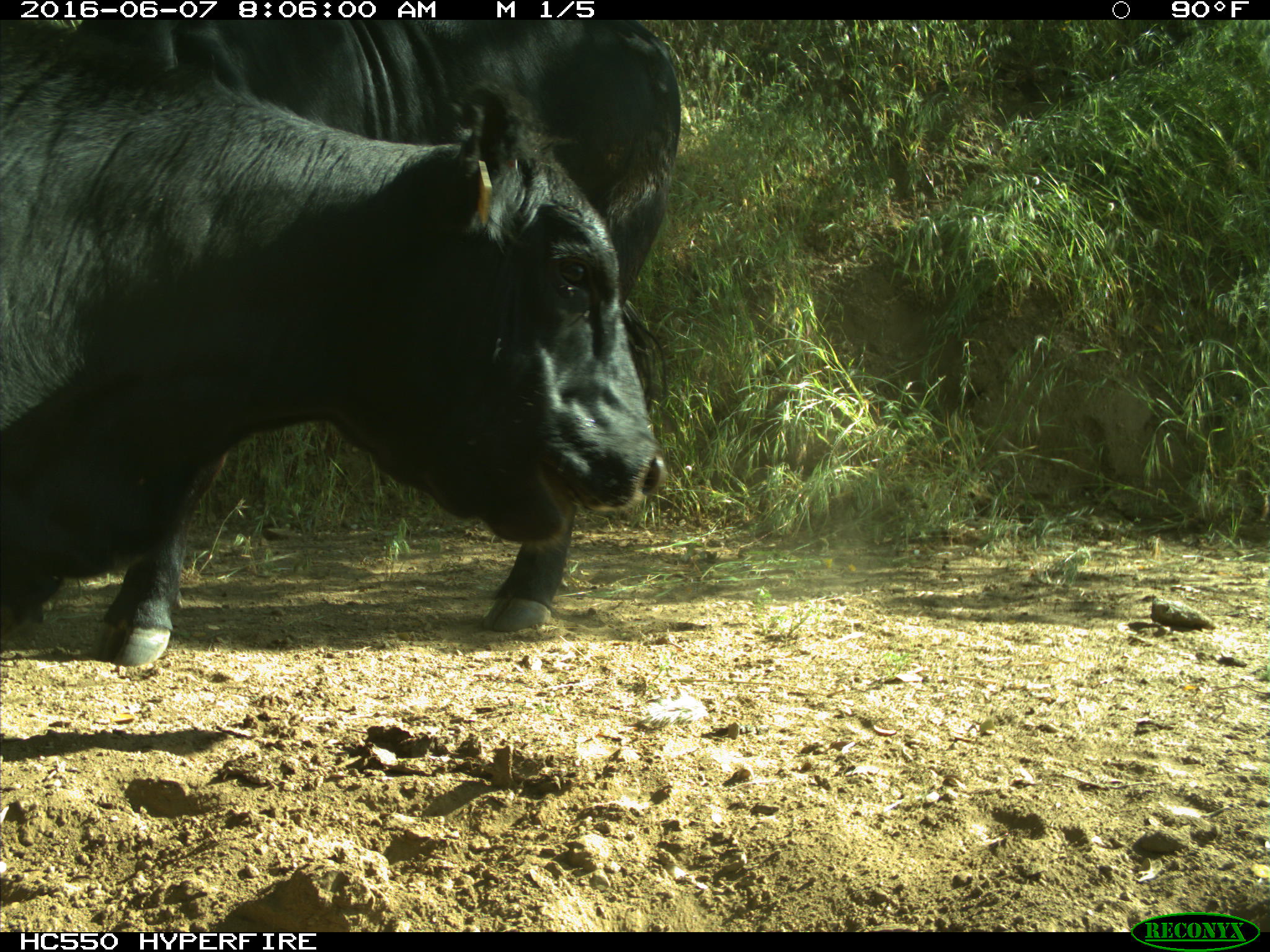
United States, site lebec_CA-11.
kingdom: Animalia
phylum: Chordata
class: Mammalia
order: Artiodactyla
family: Bovidae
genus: Bos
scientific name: Bos taurus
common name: domestic cow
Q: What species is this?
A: Bos taurus (domestic cow).